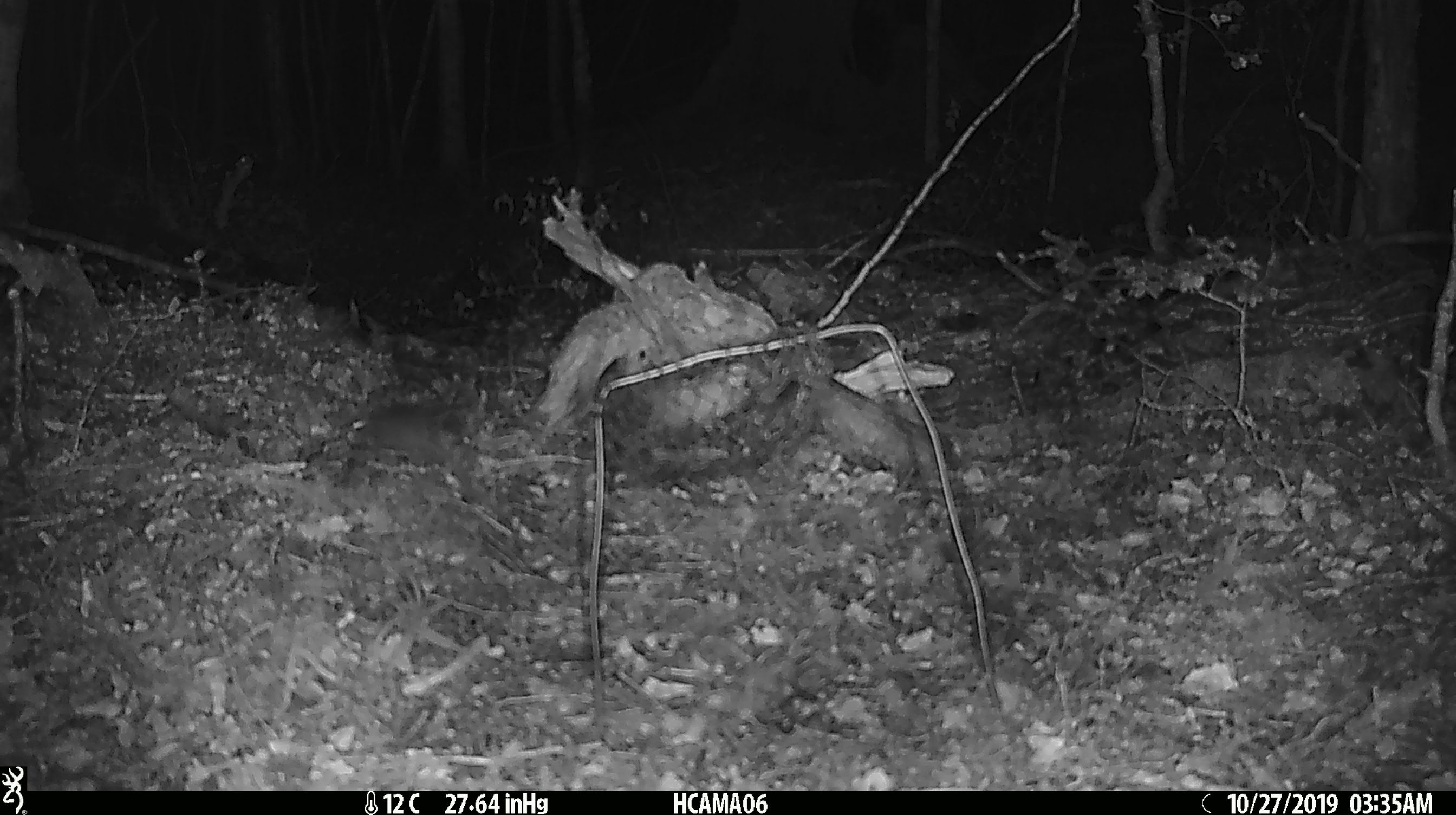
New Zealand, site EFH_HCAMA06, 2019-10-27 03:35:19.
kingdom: Animalia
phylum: Chordata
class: Mammalia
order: Rodentia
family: Muridae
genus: Mus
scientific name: Mus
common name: mouse